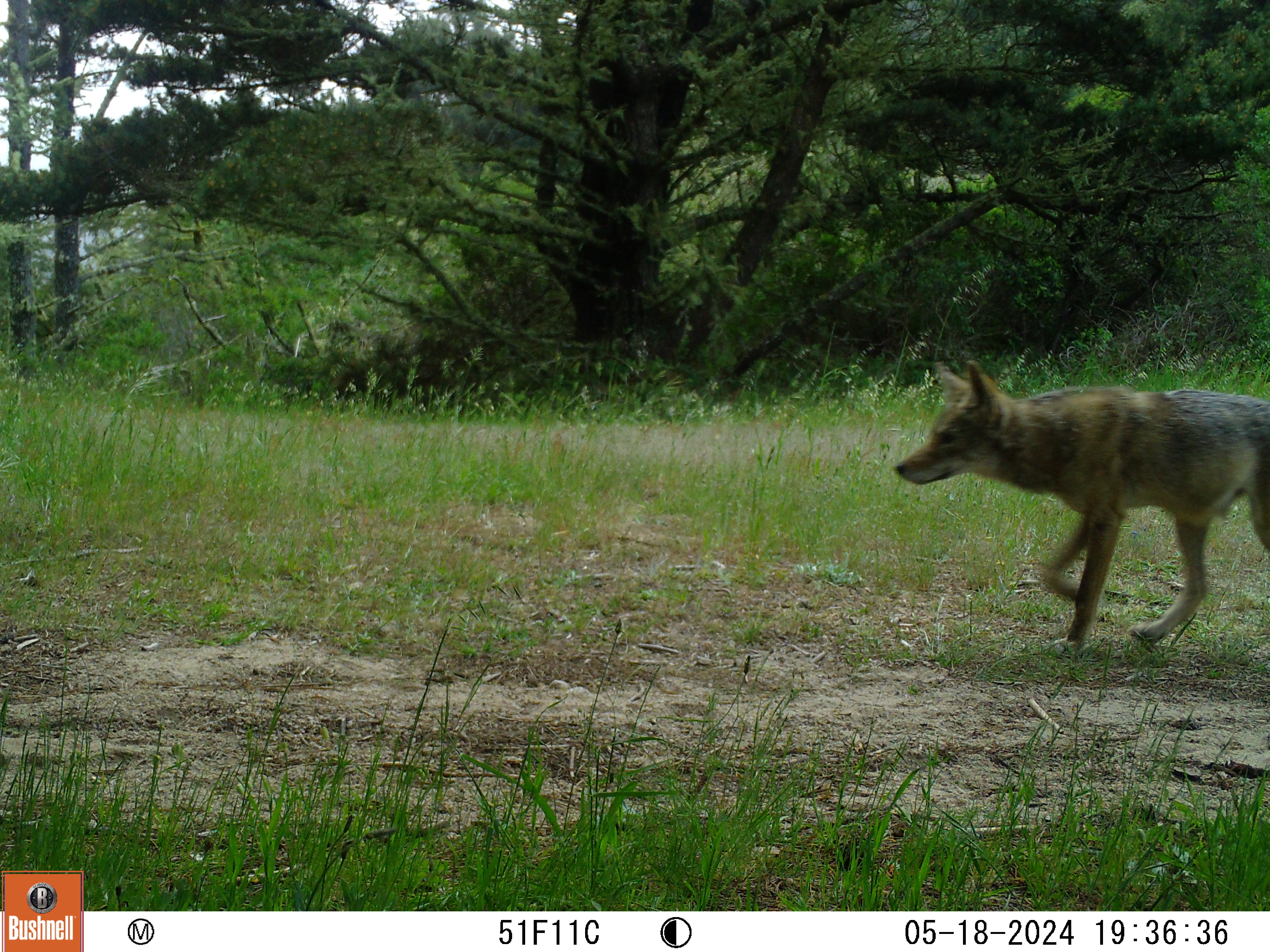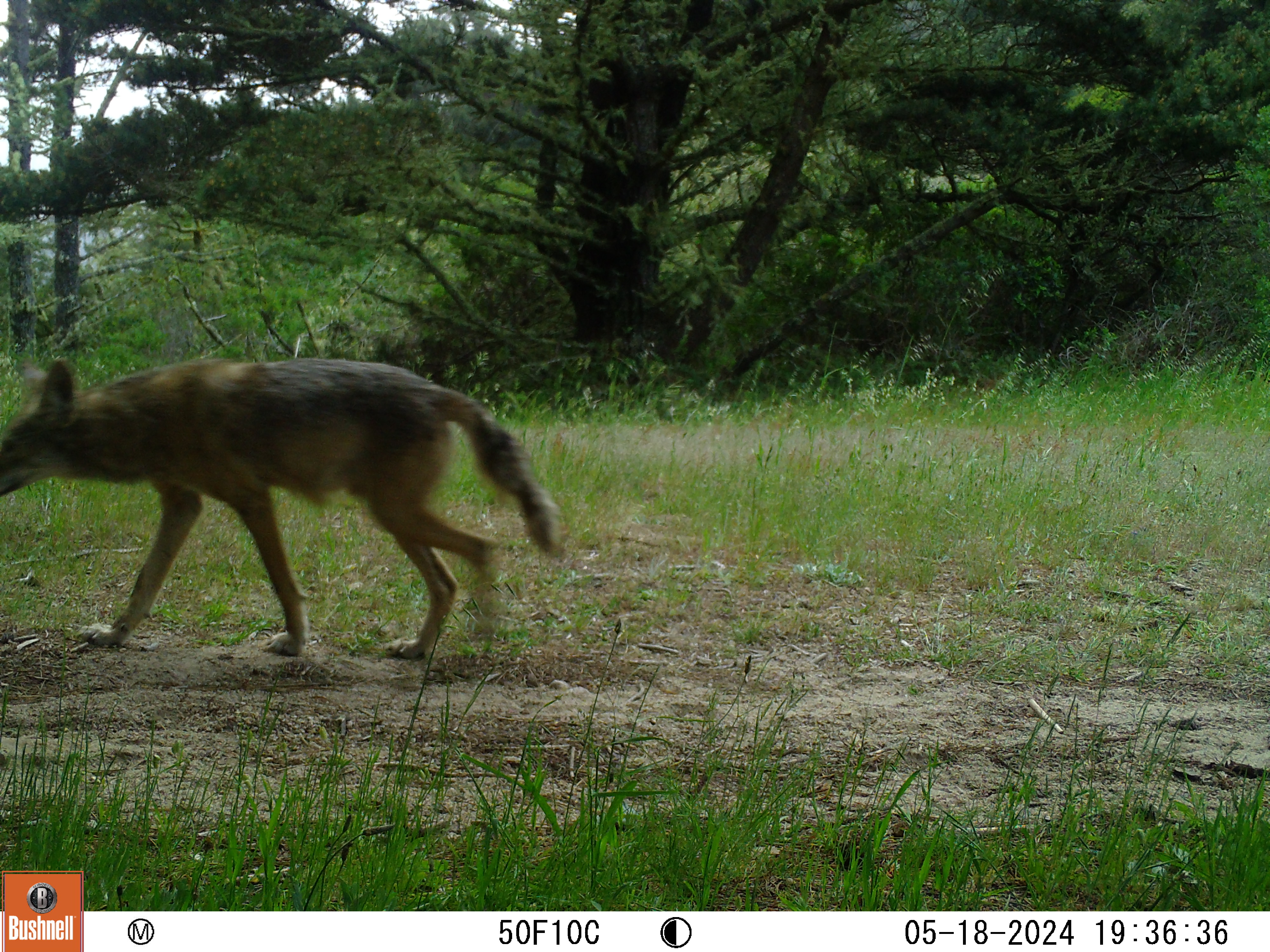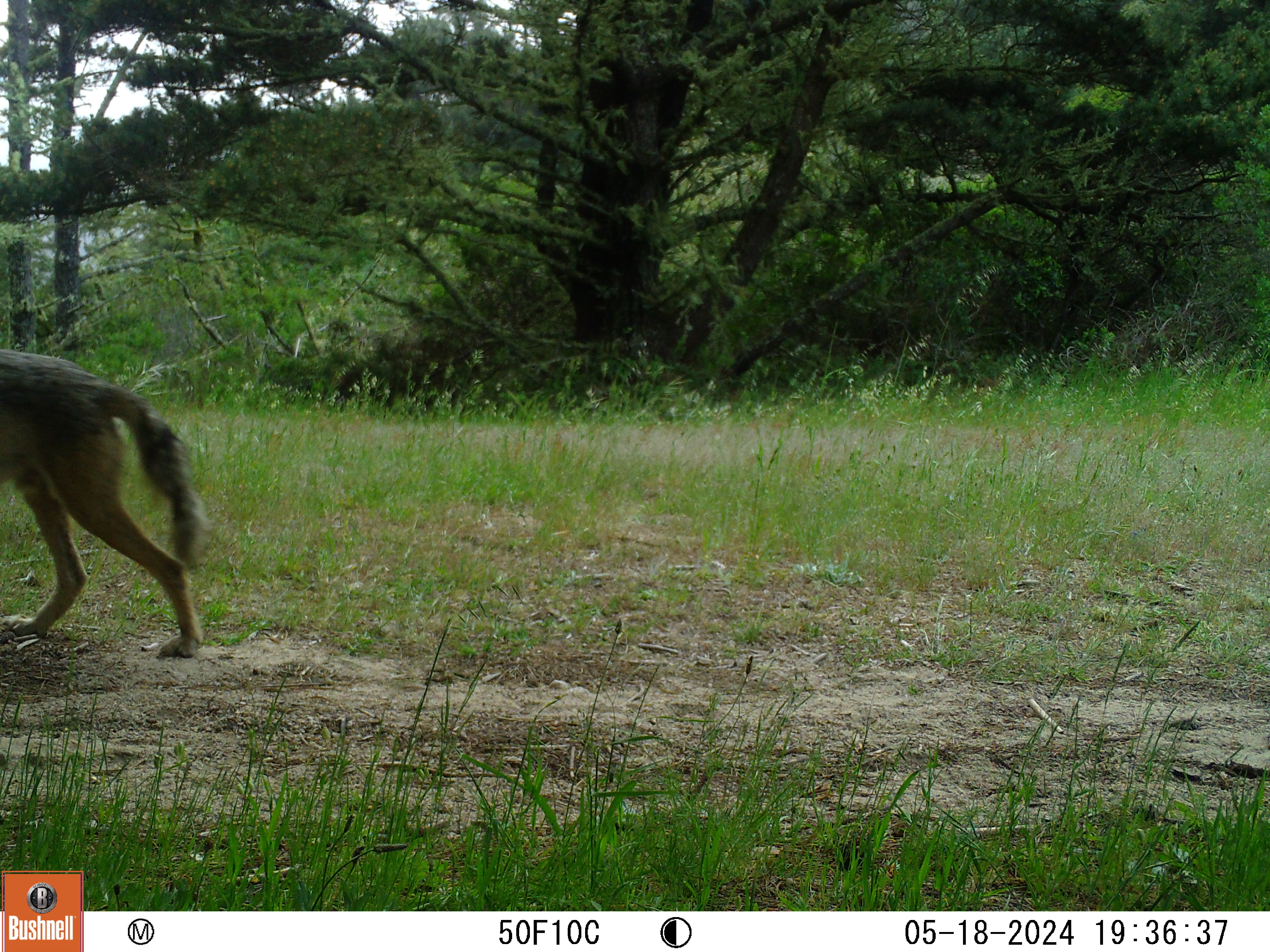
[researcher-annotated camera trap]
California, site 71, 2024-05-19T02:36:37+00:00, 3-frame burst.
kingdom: Animalia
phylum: Chordata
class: Mammalia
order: Carnivora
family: Canidae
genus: Canis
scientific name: Canis latrans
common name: coyote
Coyote (Canis latrans).